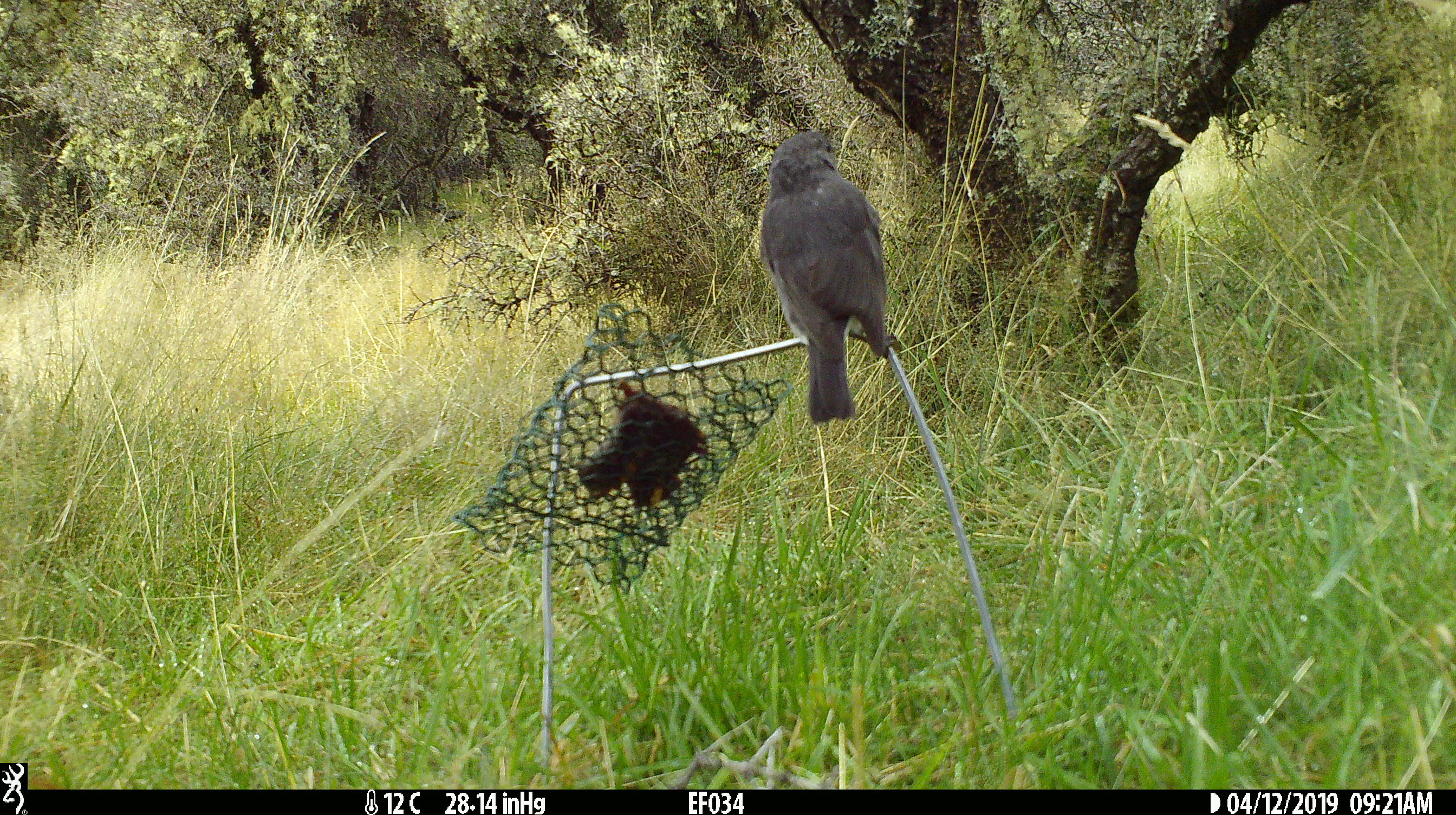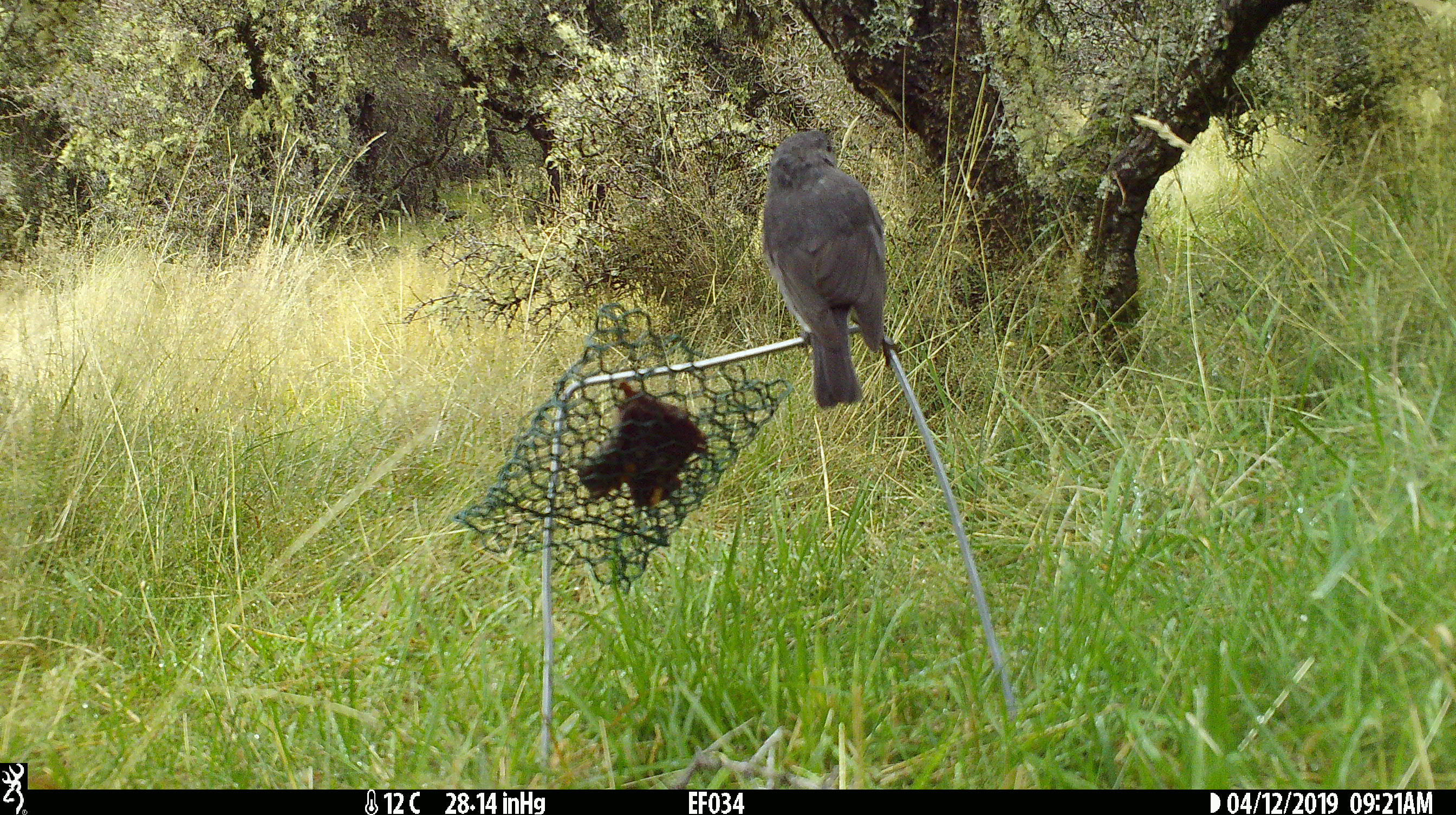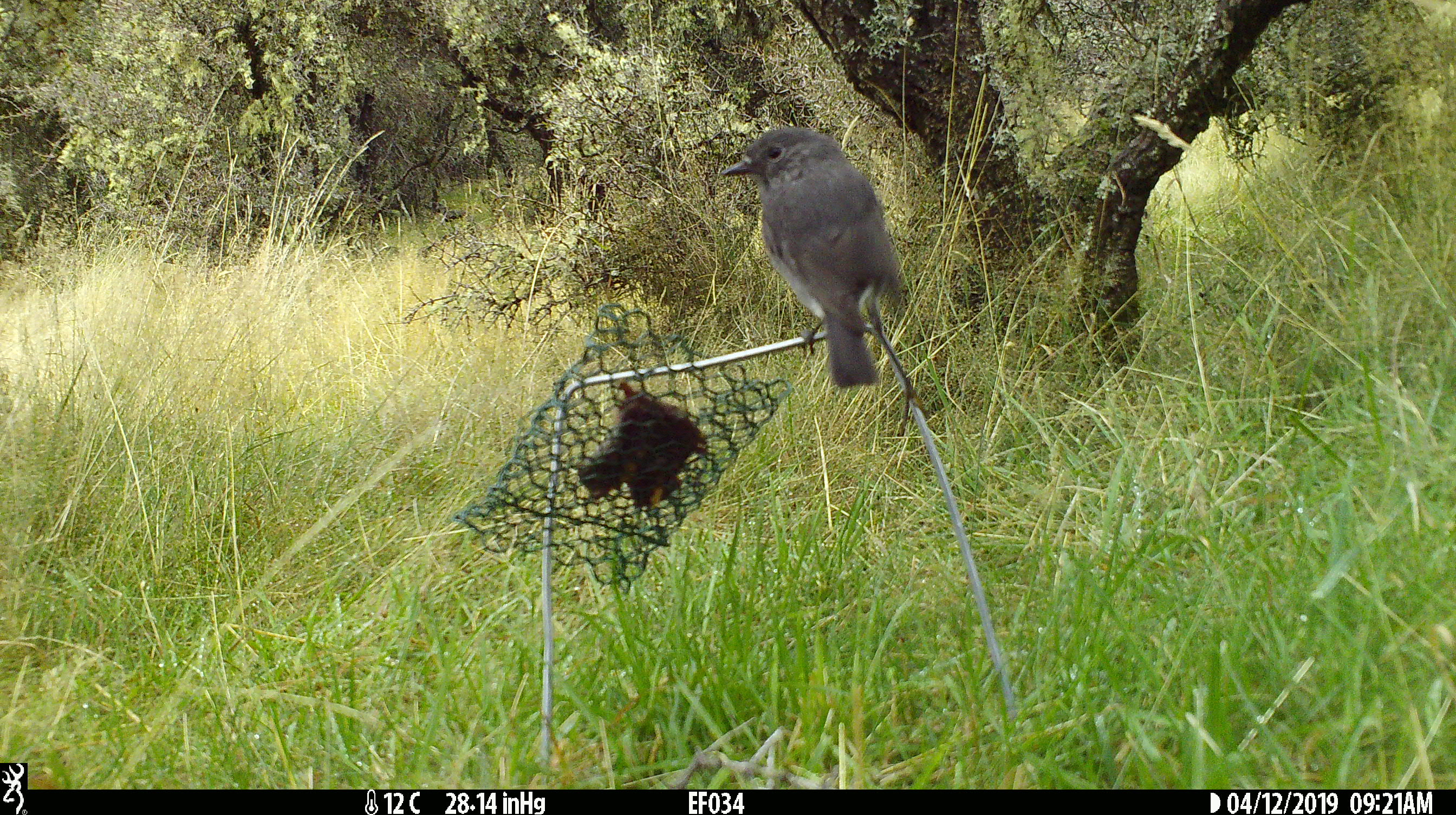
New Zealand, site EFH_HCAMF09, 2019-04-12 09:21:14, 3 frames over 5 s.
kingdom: Animalia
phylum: Chordata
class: Aves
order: Passeriformes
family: Petroicidae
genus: Petroica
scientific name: Petroica australis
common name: new zealand robin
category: robin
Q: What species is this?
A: Robin (new zealand robin) (Petroica australis).